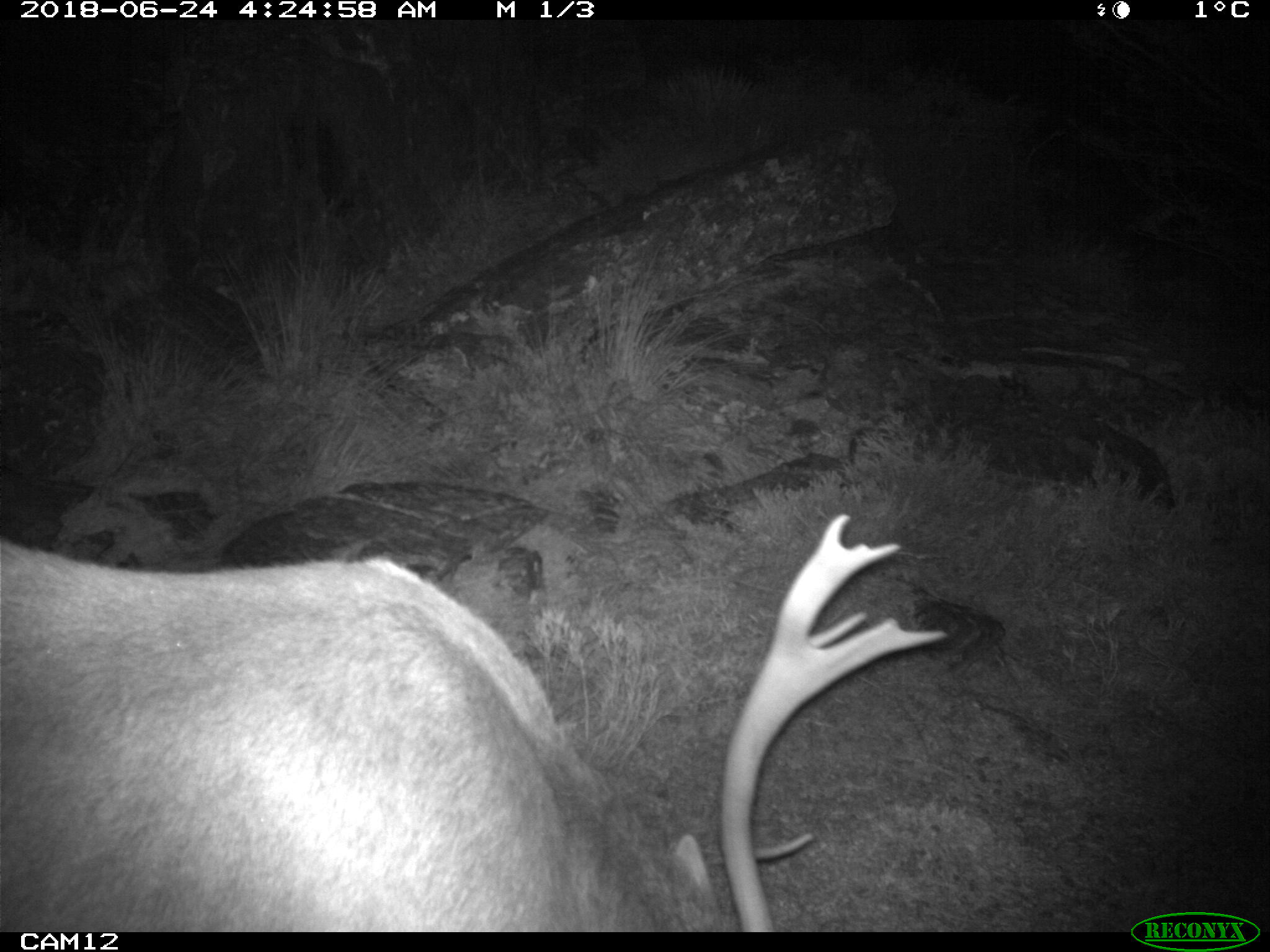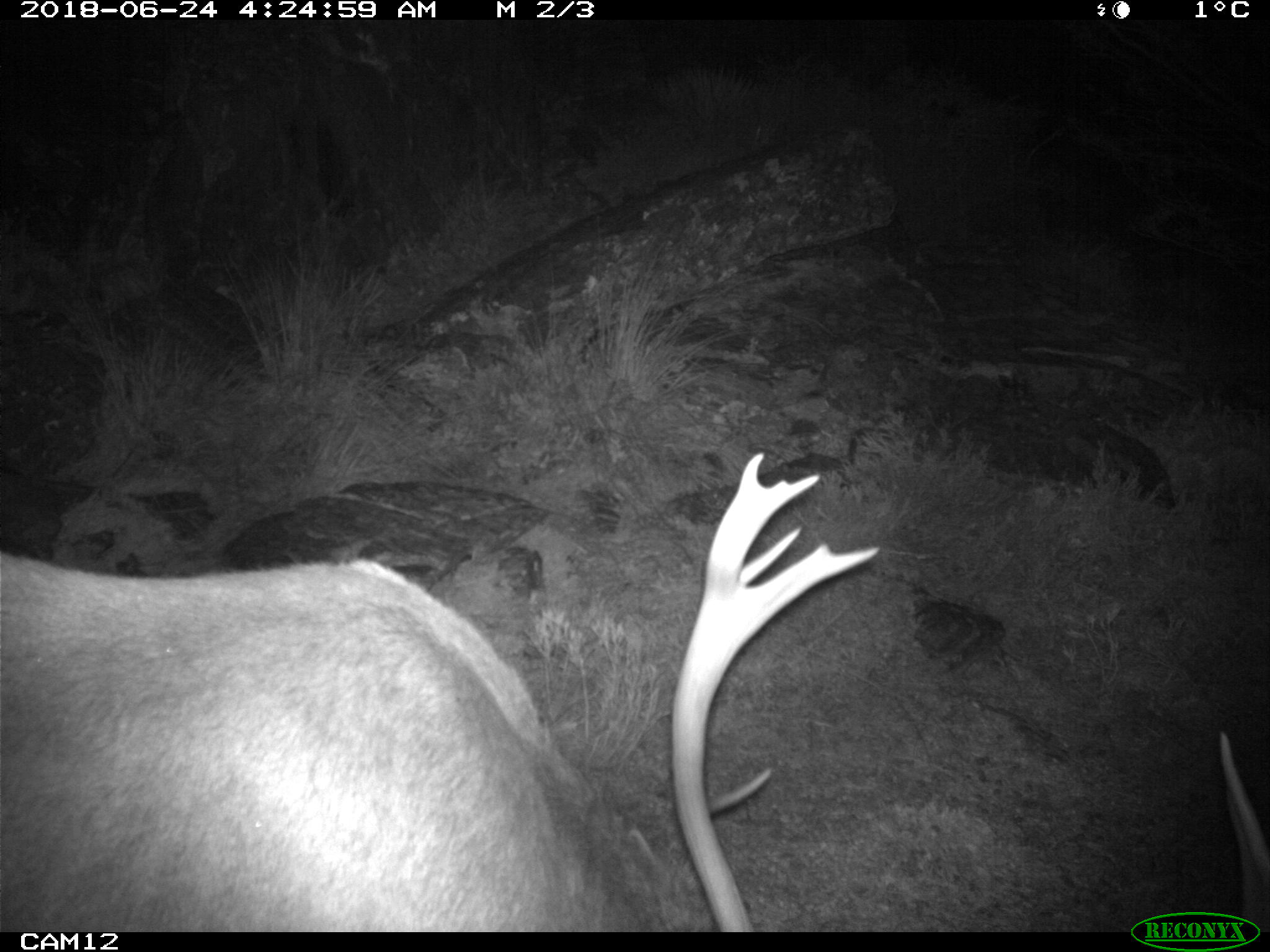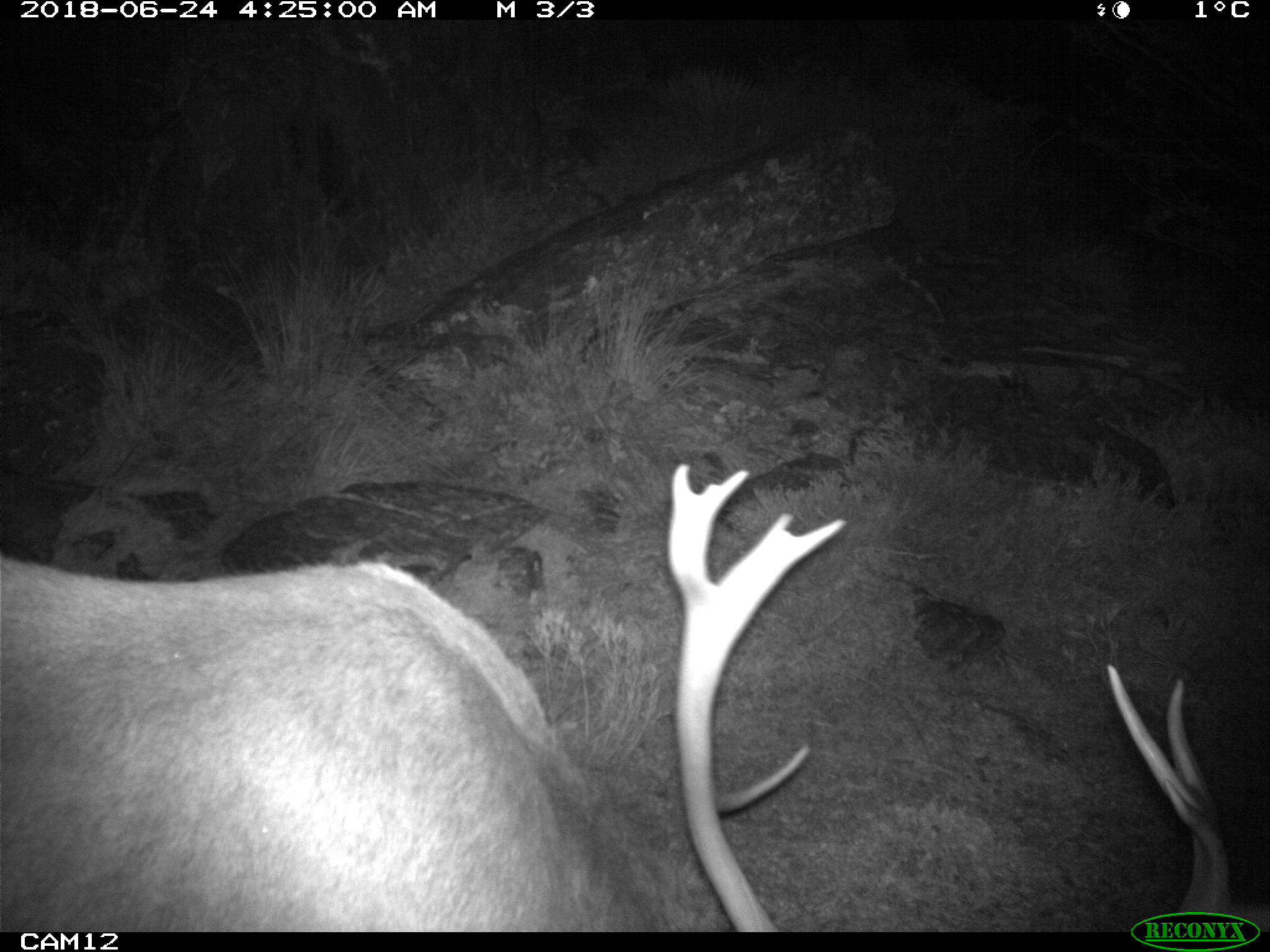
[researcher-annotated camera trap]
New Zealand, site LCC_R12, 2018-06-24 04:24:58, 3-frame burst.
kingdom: Animalia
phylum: Chordata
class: Mammalia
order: Artiodactyla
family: Cervidae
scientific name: Cervidae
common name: deer